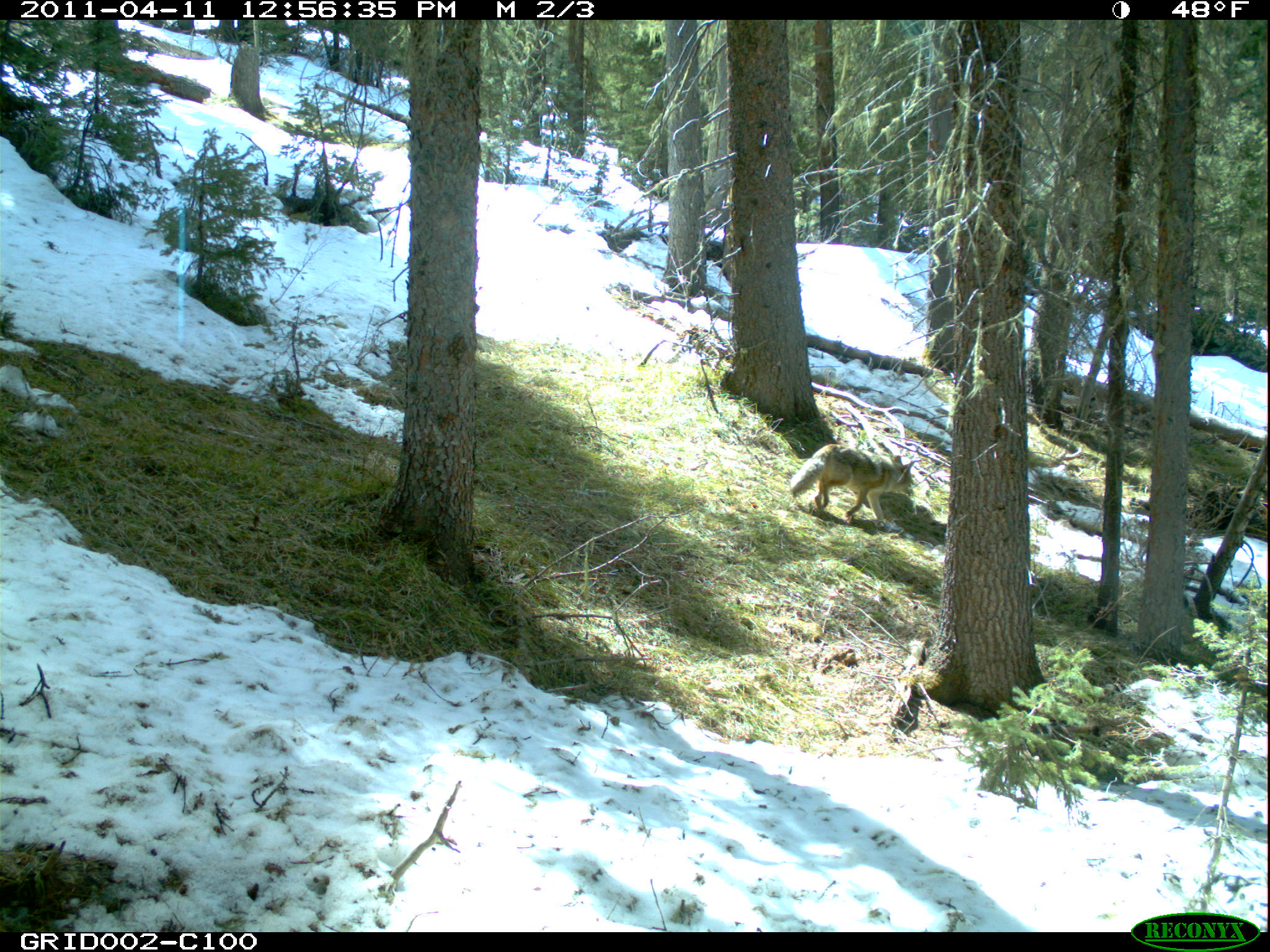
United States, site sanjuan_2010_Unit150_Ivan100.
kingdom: Animalia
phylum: Chordata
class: Mammalia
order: Carnivora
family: Canidae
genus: Canis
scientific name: Canis latrans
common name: coyote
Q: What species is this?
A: Canis latrans (coyote).